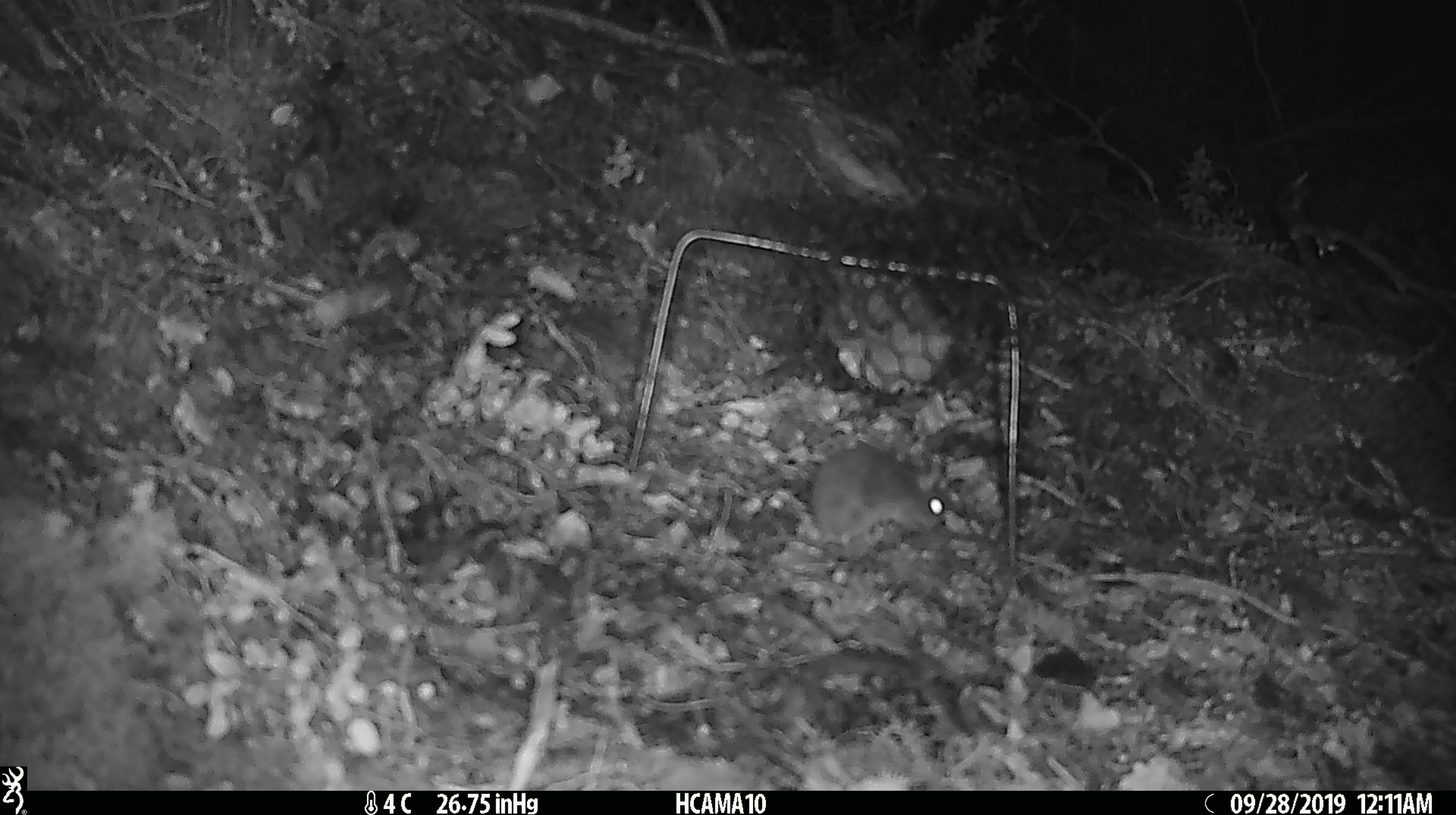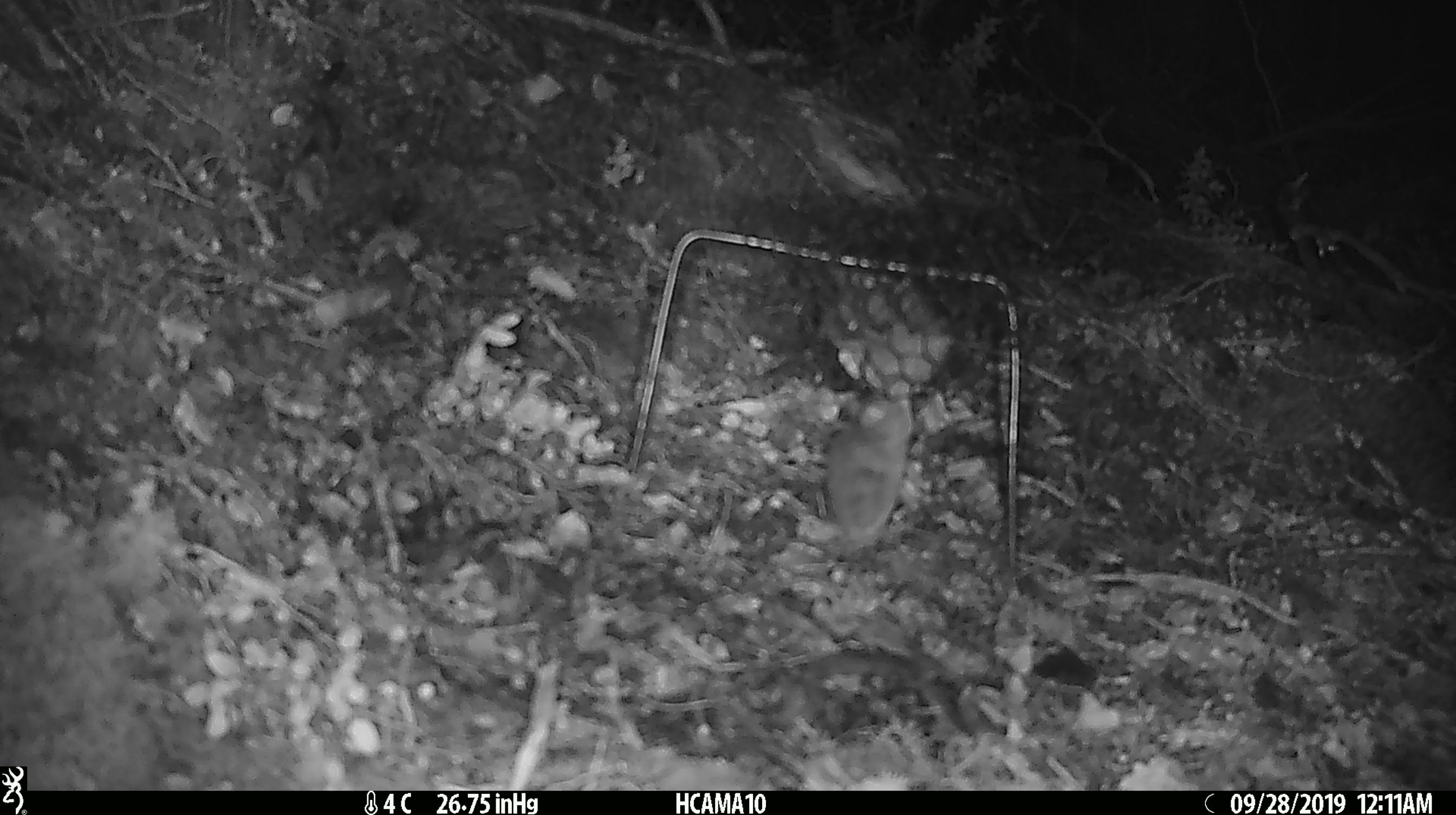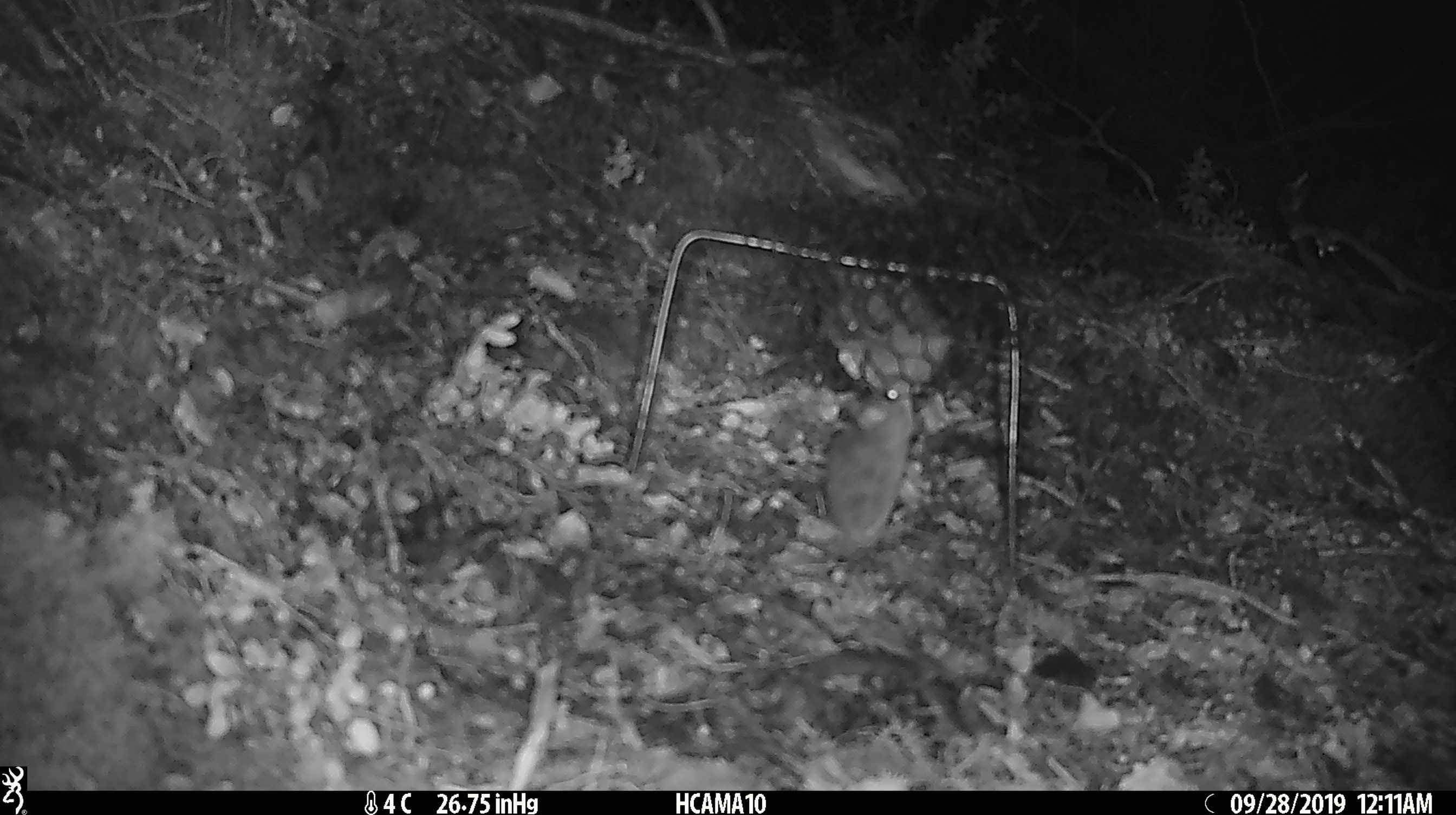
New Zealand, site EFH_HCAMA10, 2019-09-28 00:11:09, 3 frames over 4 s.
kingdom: Animalia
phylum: Chordata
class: Mammalia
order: Rodentia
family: Muridae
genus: Mus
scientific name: Mus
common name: mouse